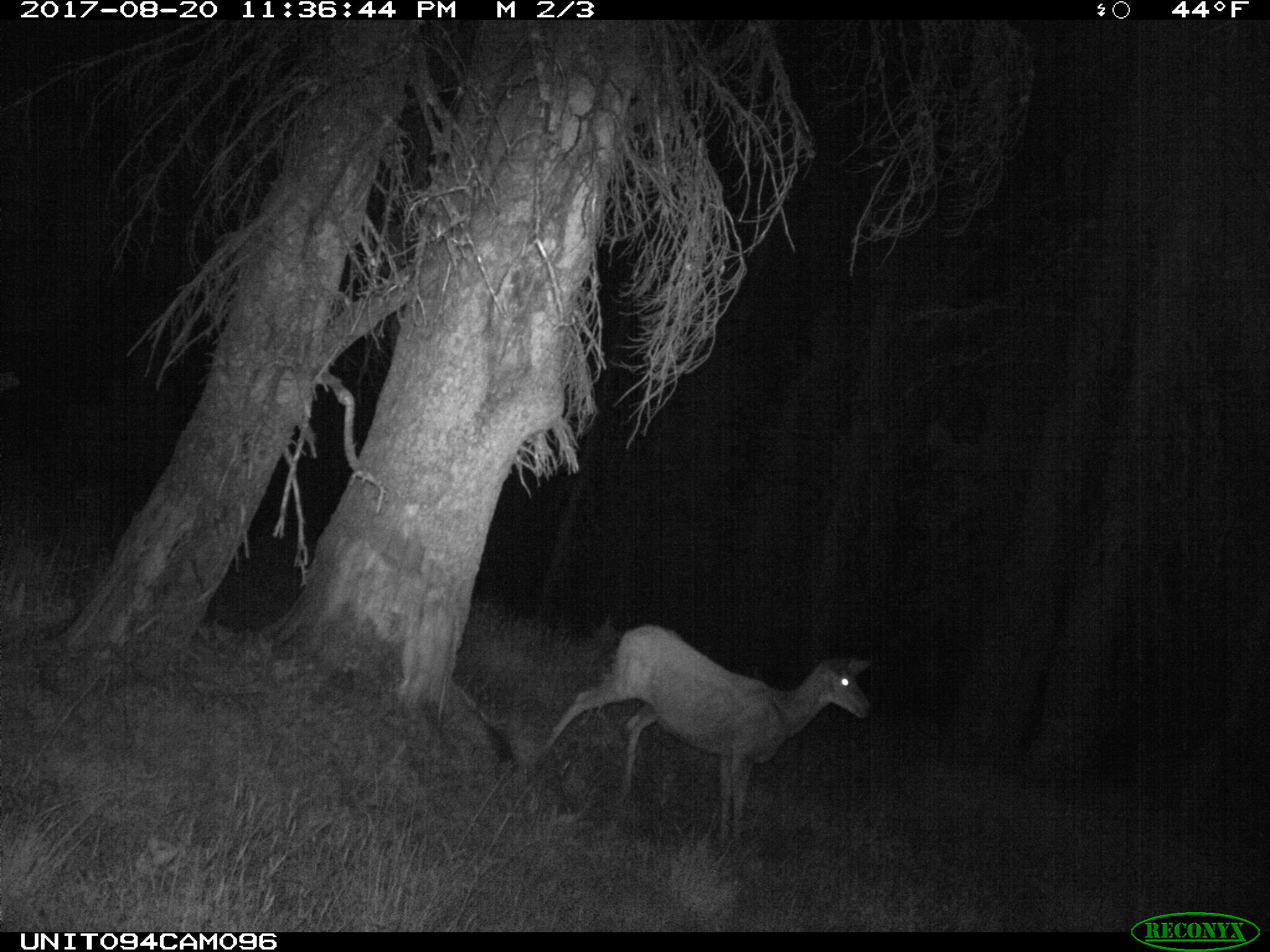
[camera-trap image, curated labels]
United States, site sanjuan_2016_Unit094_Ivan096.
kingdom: Animalia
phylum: Chordata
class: Mammalia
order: Artiodactyla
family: Cervidae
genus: Odocoileus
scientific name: Odocoileus hemionus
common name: mule deer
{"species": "Odocoileus hemionus (mule deer)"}